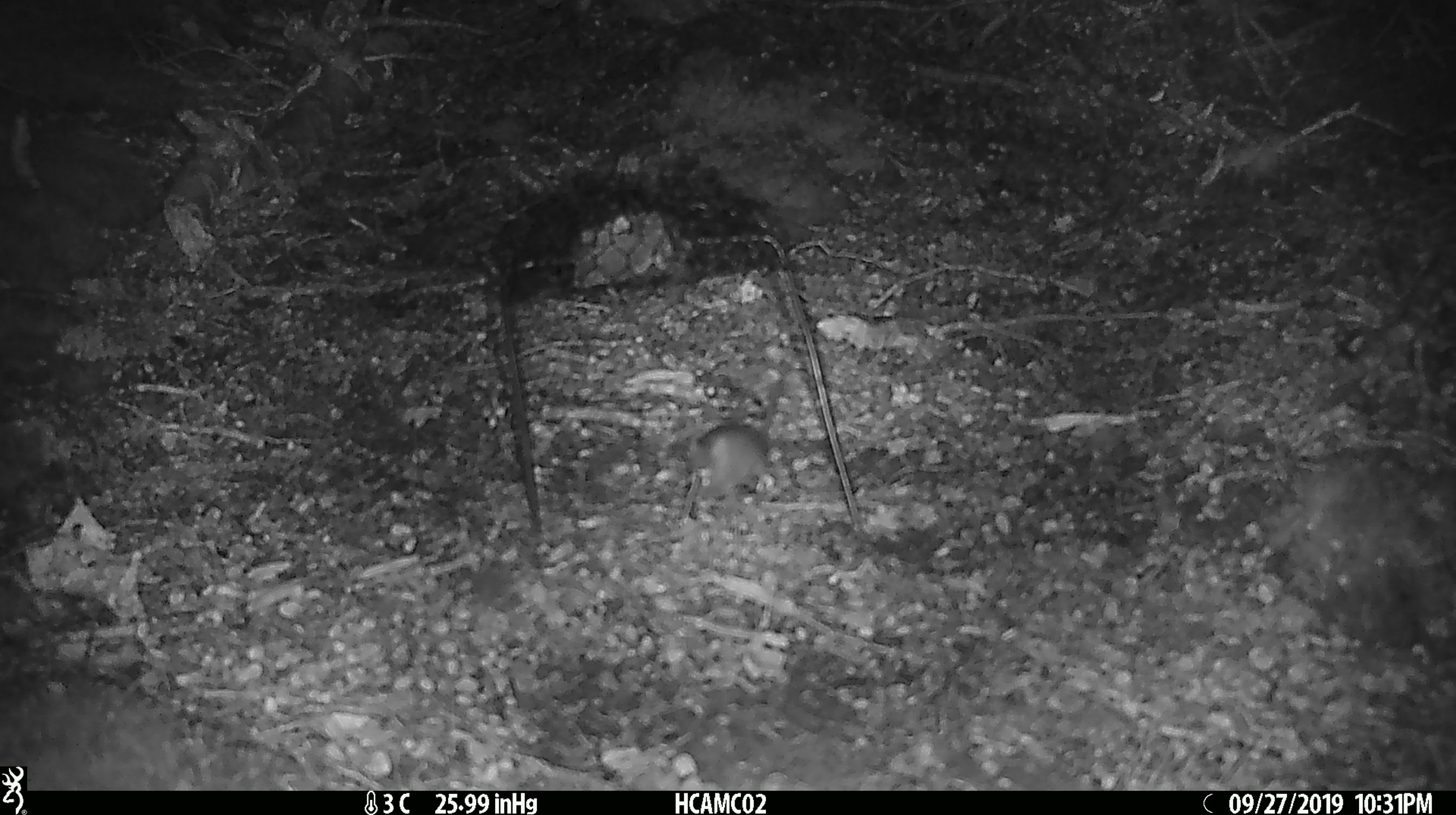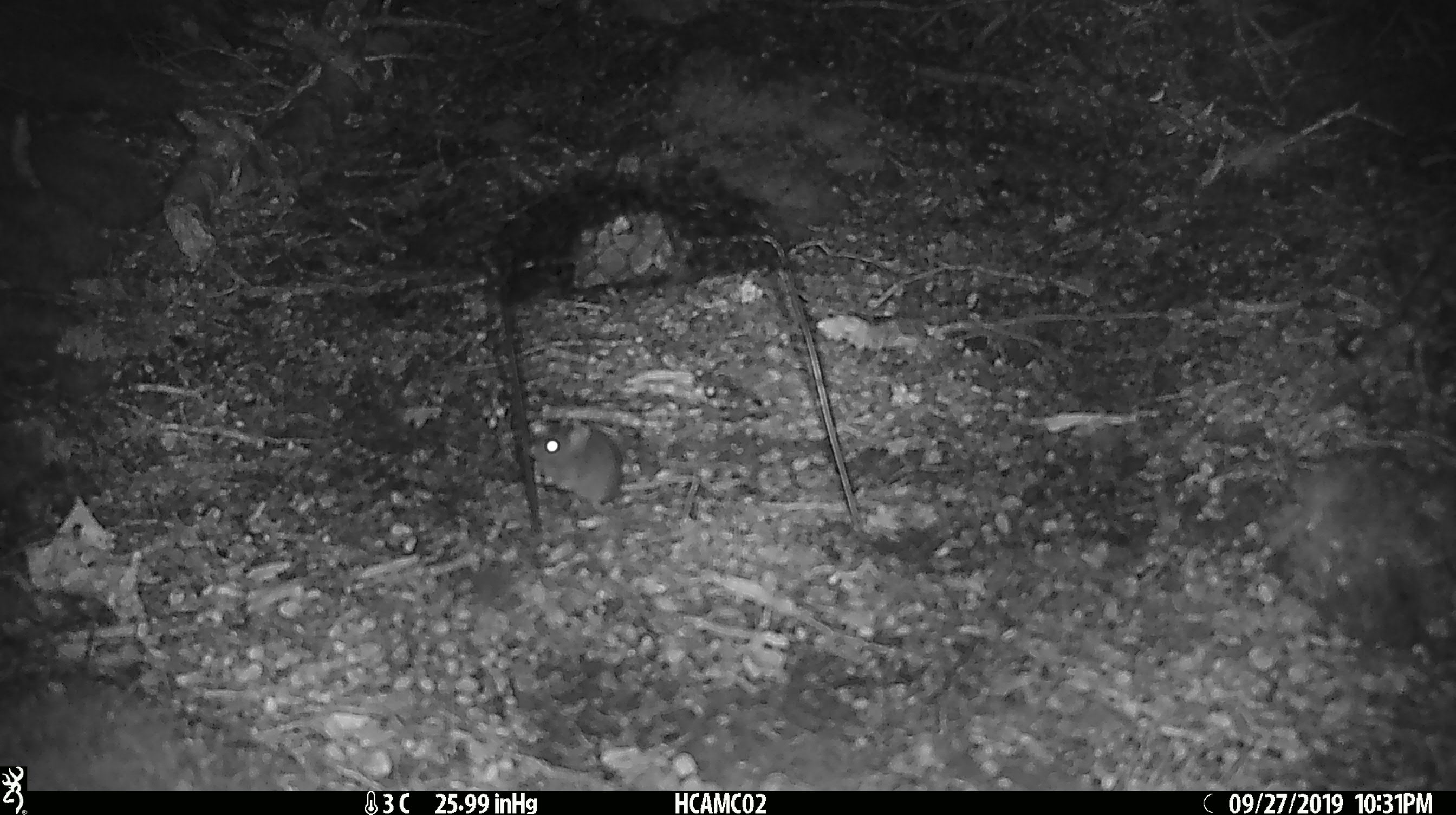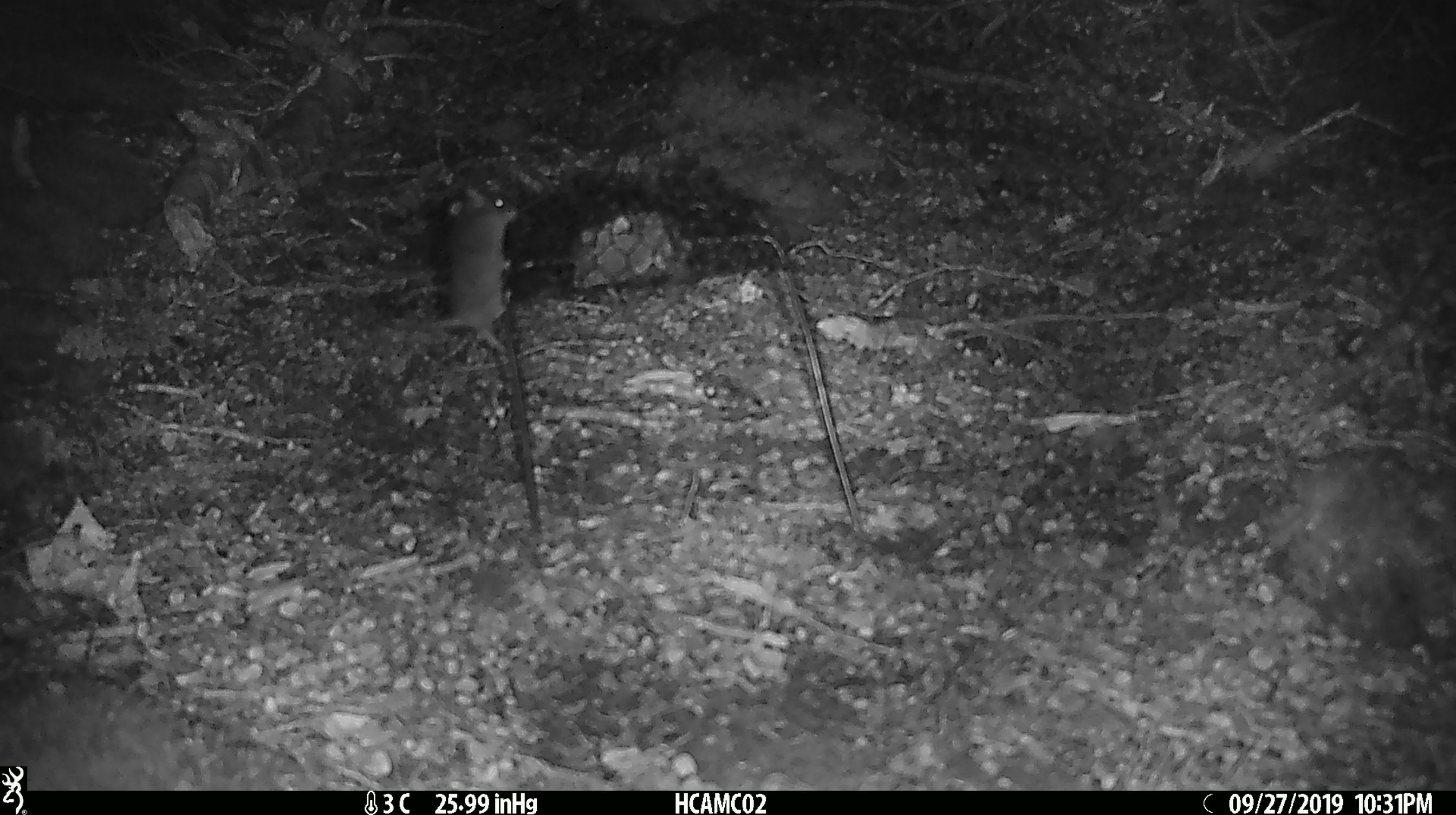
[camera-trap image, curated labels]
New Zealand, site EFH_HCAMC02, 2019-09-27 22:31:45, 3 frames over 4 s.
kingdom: Animalia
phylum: Chordata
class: Mammalia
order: Rodentia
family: Muridae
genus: Mus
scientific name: Mus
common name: mouse